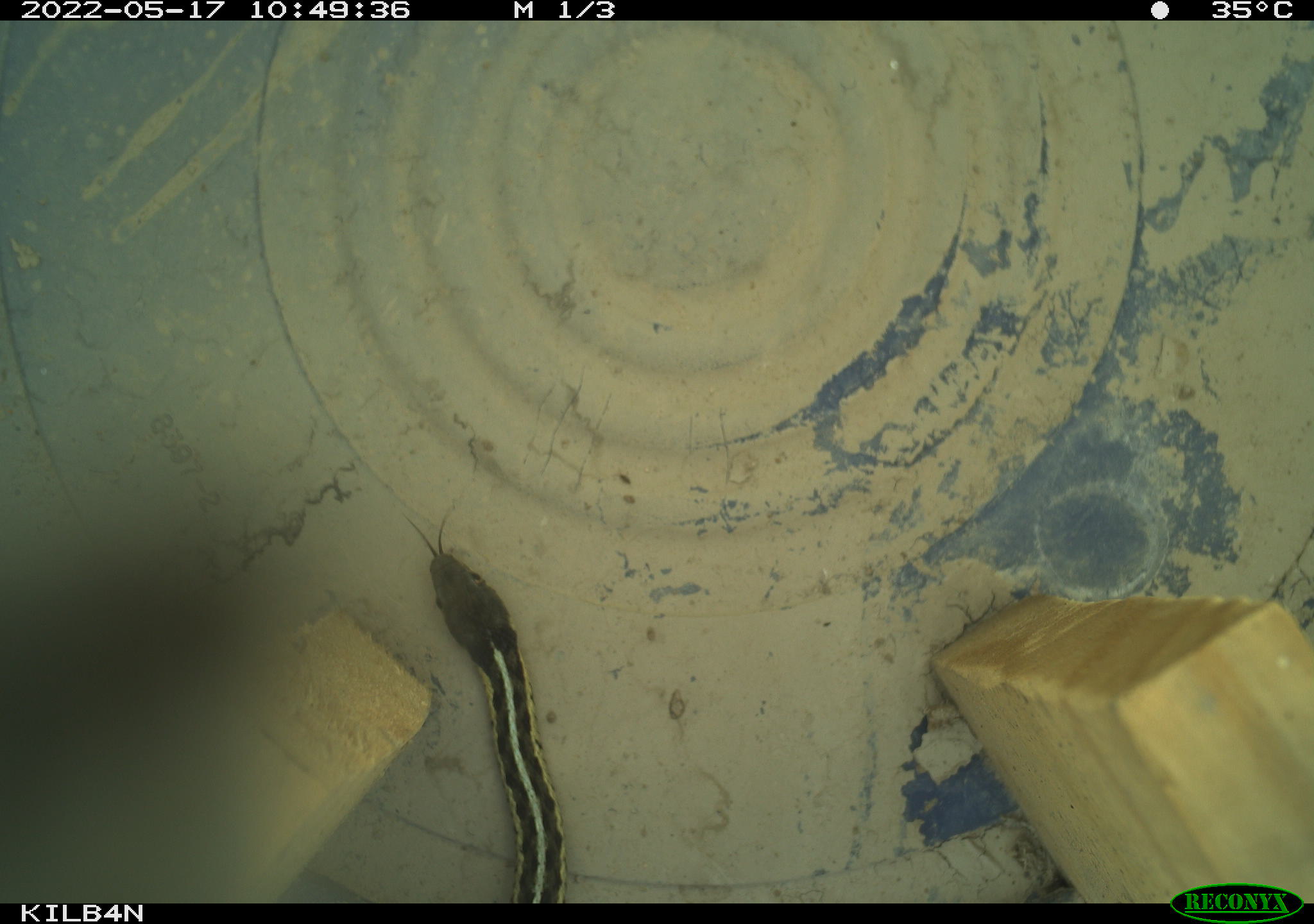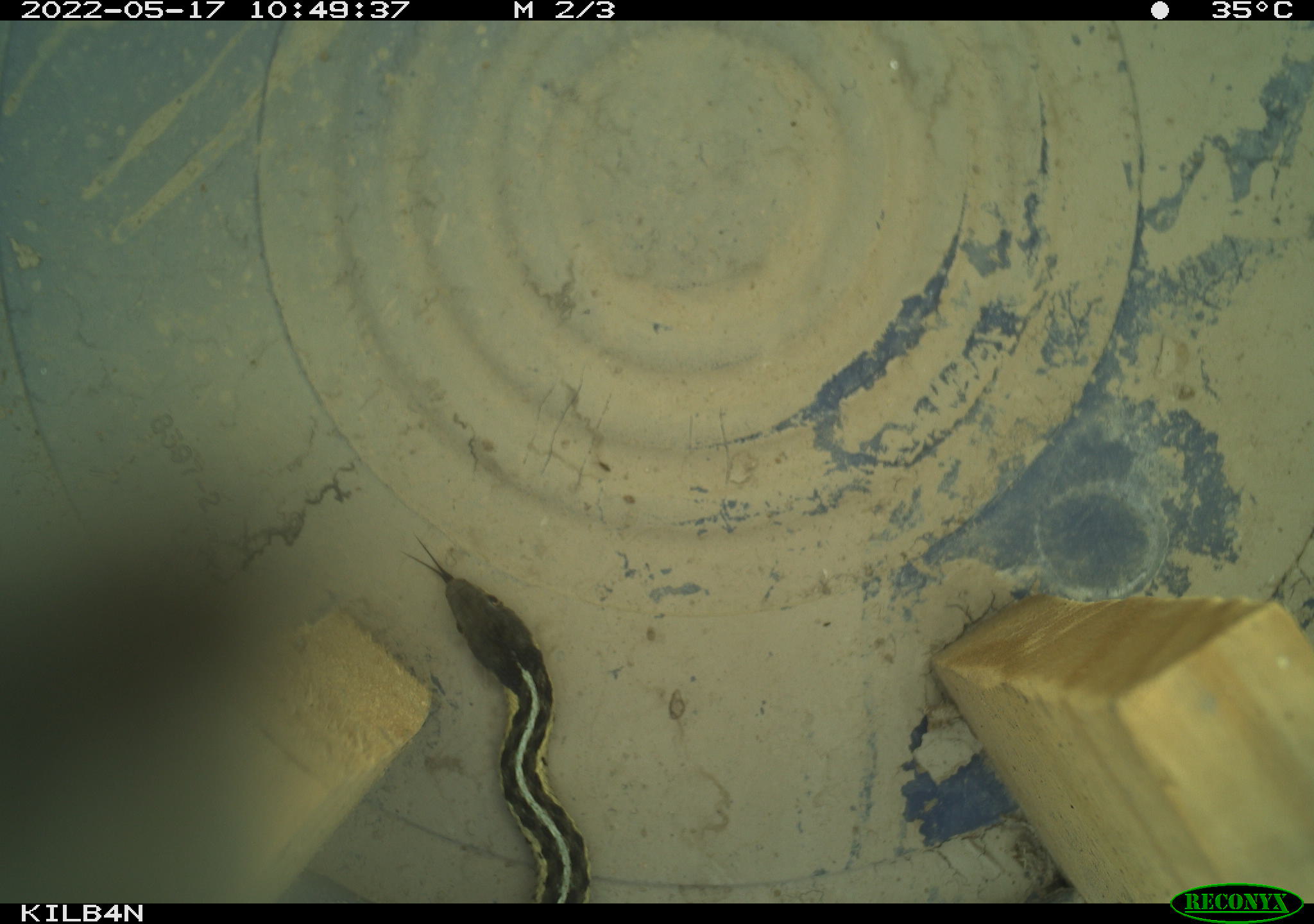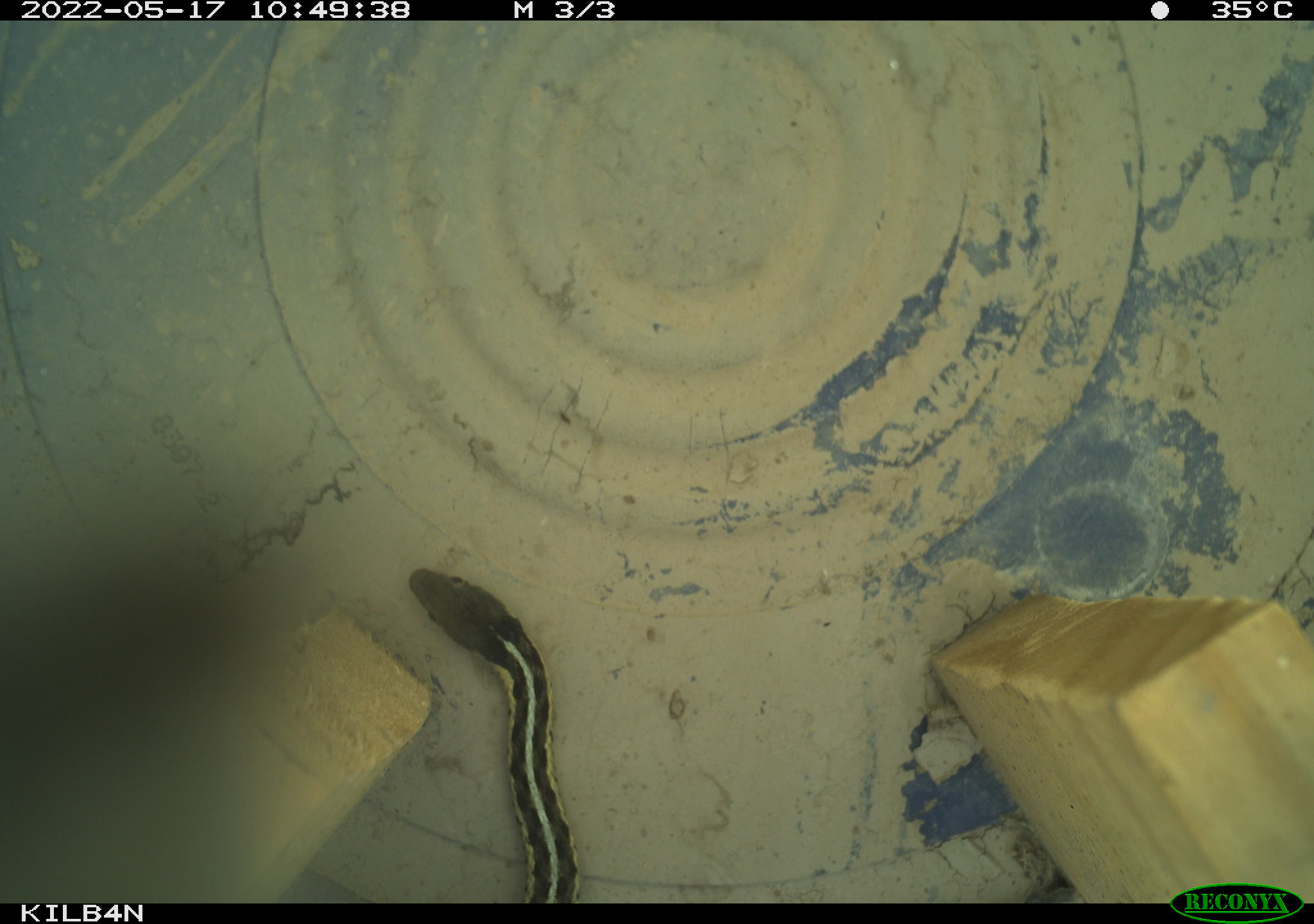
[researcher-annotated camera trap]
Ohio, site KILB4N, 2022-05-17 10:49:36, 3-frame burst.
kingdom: Animalia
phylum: Chordata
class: Reptilia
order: Squamata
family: Colubridae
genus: Thamnophis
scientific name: Thamnophis sirtalis sirtalis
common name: eastern gartersnake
Eastern gartersnake (Thamnophis sirtalis sirtalis).